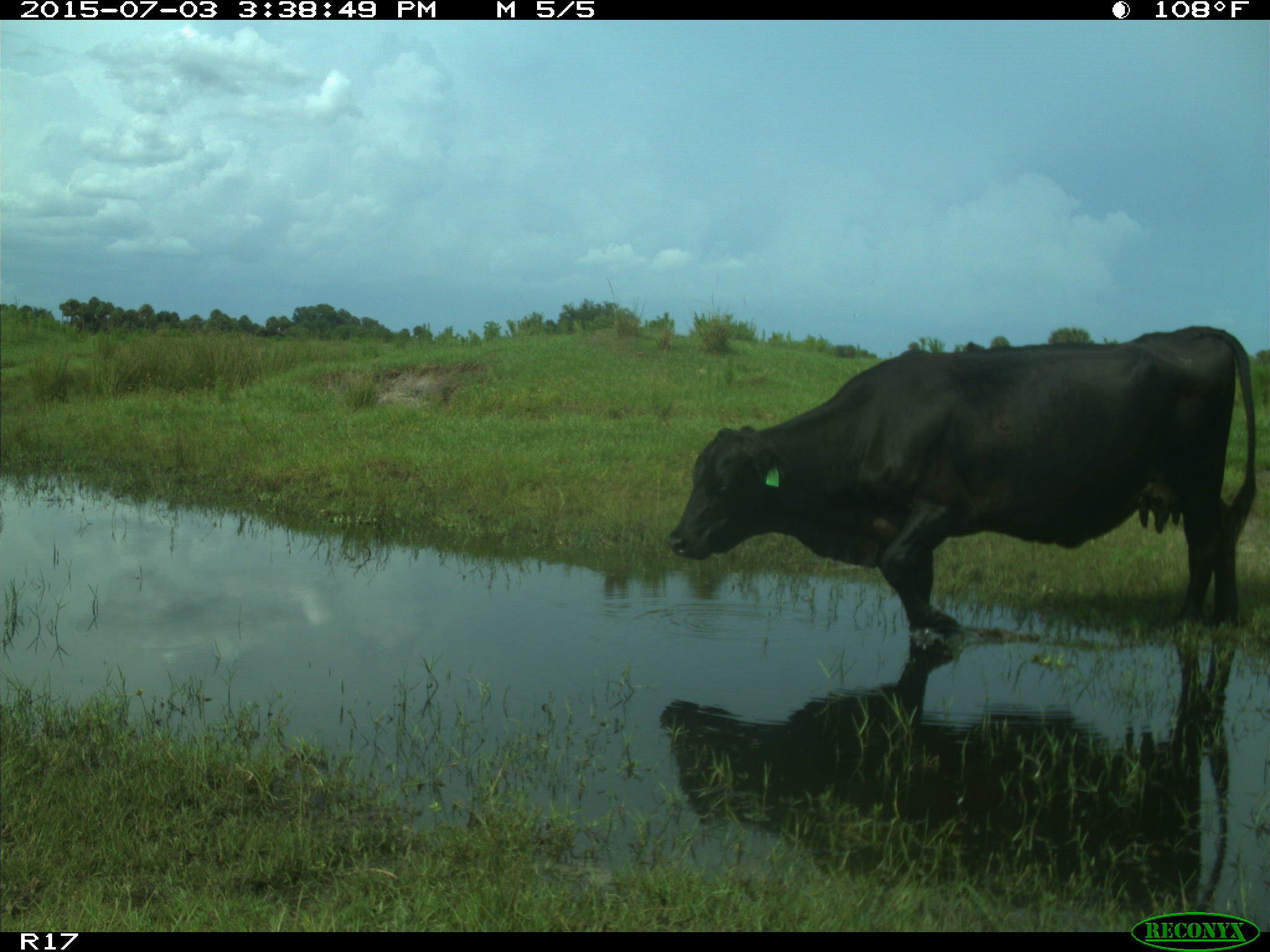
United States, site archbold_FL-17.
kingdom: Animalia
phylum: Chordata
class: Mammalia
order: Artiodactyla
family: Bovidae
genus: Bos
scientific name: Bos taurus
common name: domestic cow